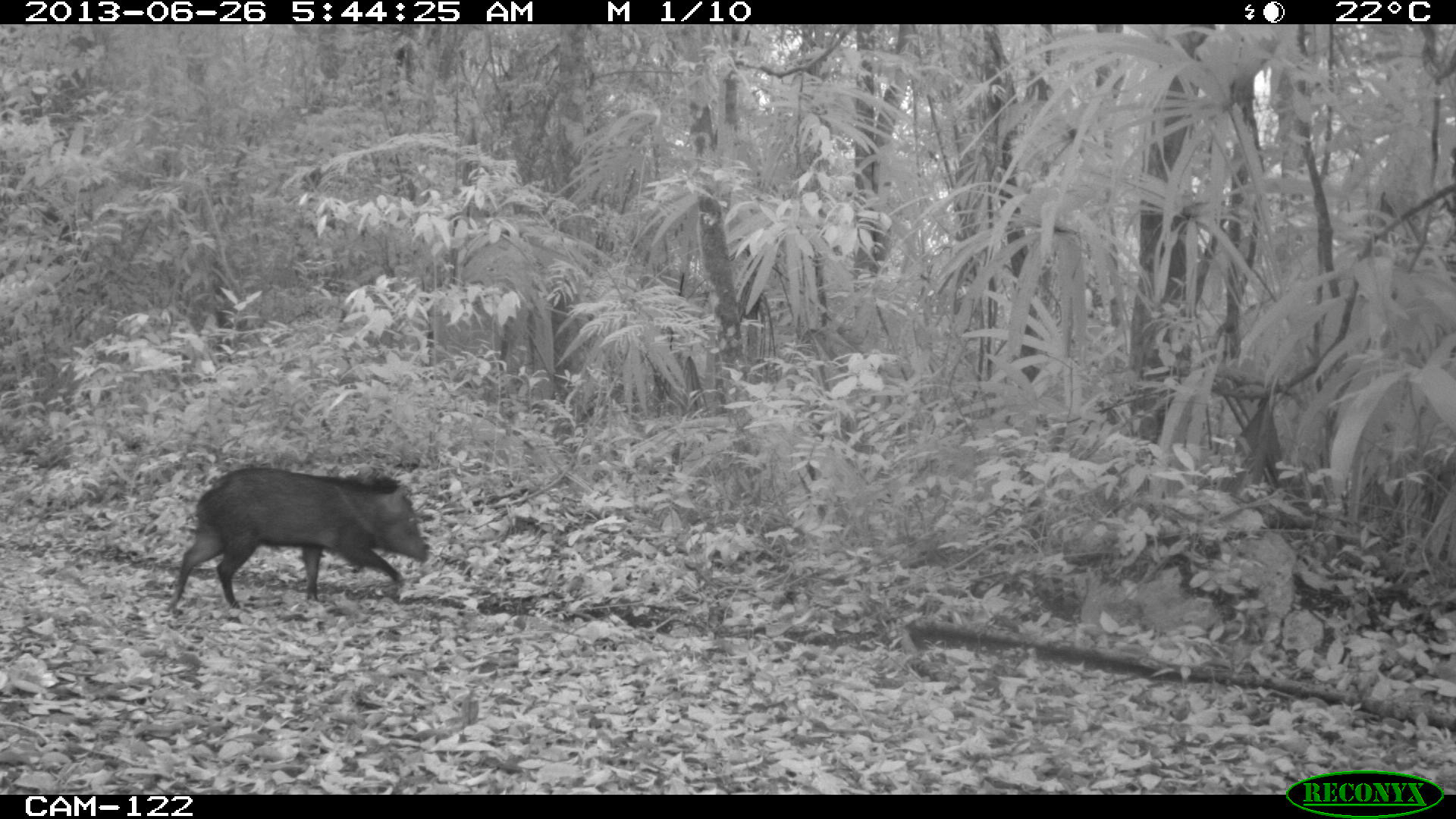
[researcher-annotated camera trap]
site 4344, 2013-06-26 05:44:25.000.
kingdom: Animalia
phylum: Chordata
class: Mammalia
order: Artiodactyla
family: Tayassuidae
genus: Pecari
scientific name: Pecari tajacu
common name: collared peccary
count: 7